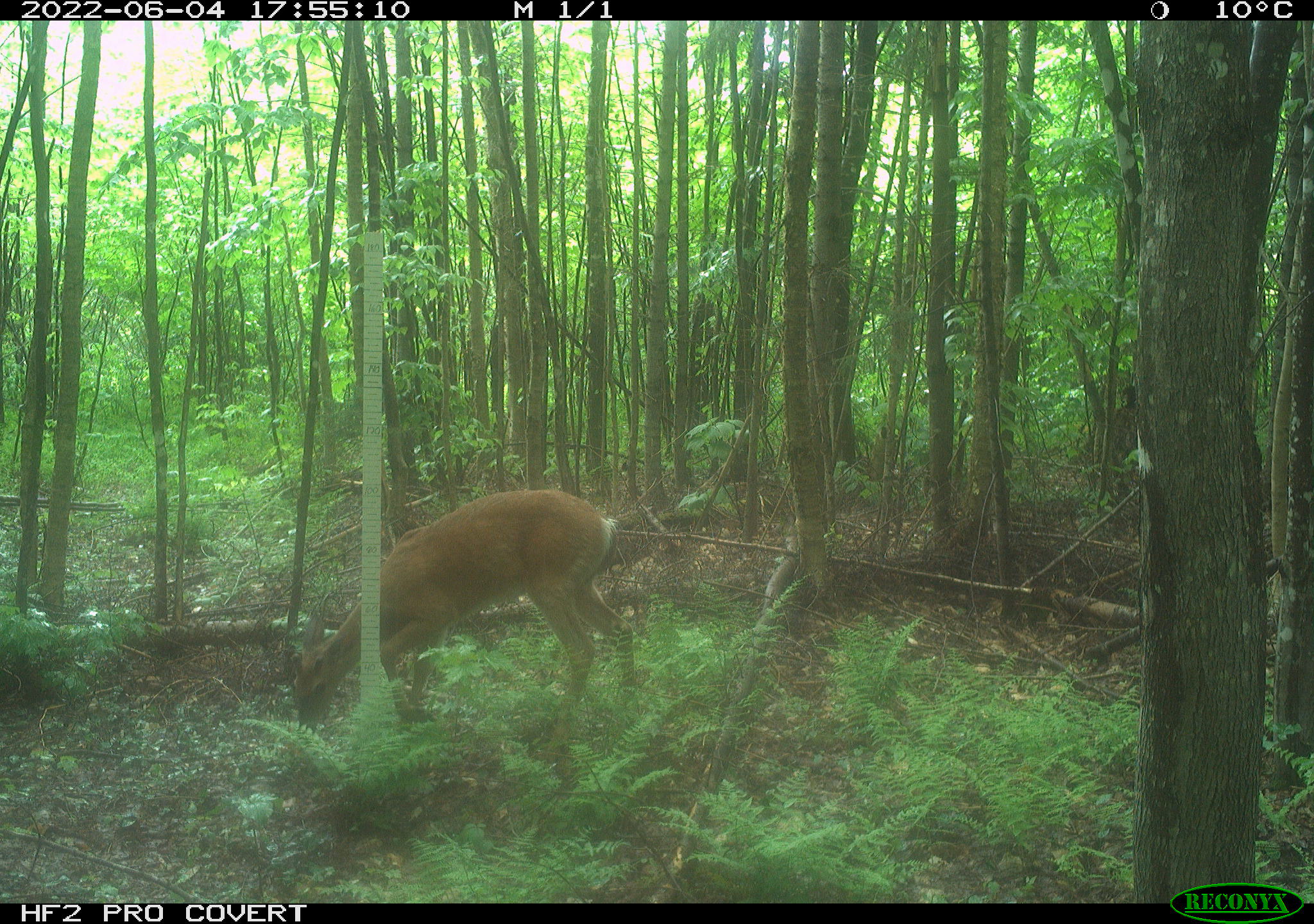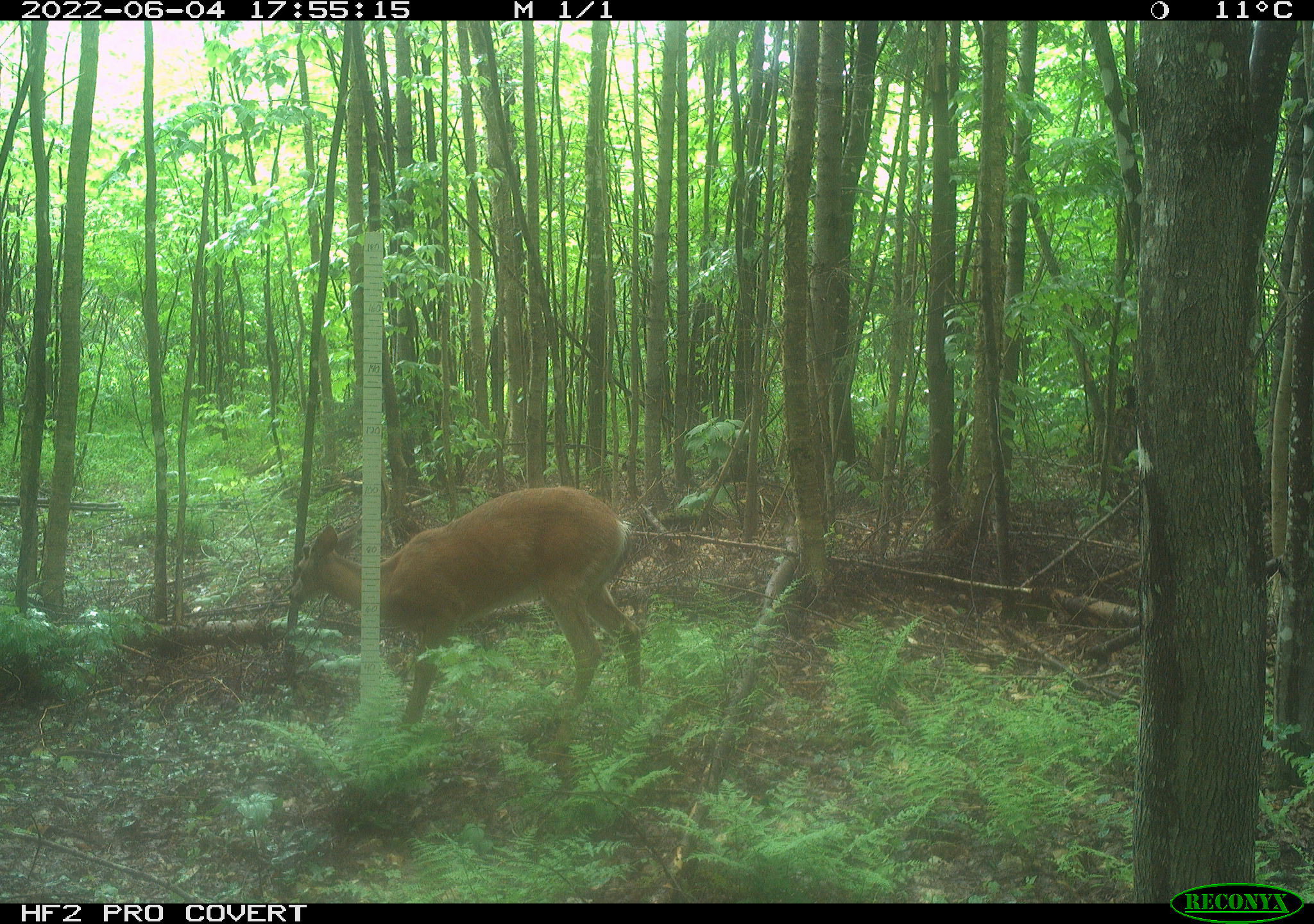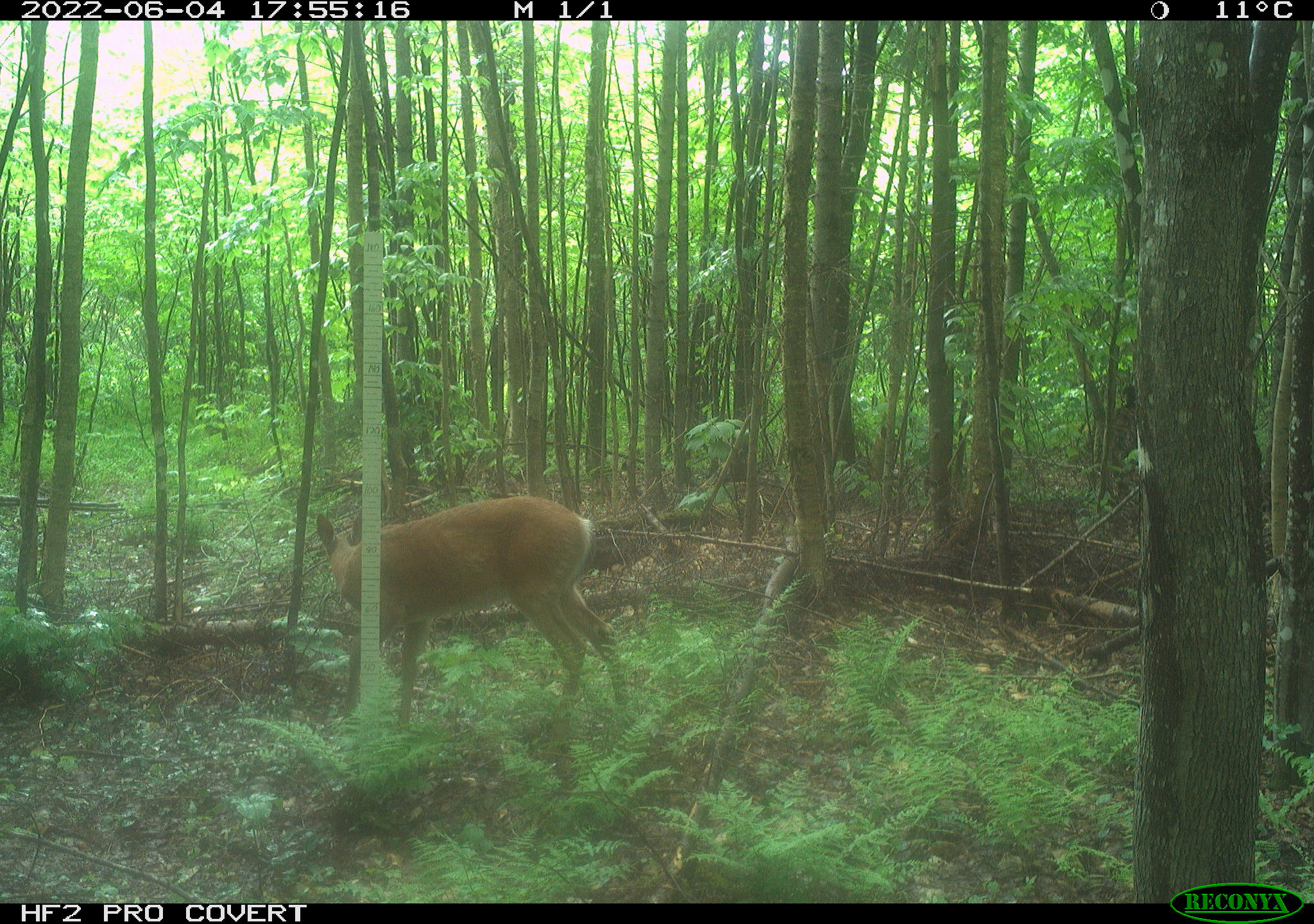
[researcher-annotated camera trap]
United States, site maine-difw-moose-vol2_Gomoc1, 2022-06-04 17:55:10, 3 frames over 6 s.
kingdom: Animalia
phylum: Chordata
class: Mammalia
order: Artiodactyla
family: Cervidae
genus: Odocoileus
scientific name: Odocoileus virginianus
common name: white-tailed deer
White-tailed deer (Odocoileus virginianus).